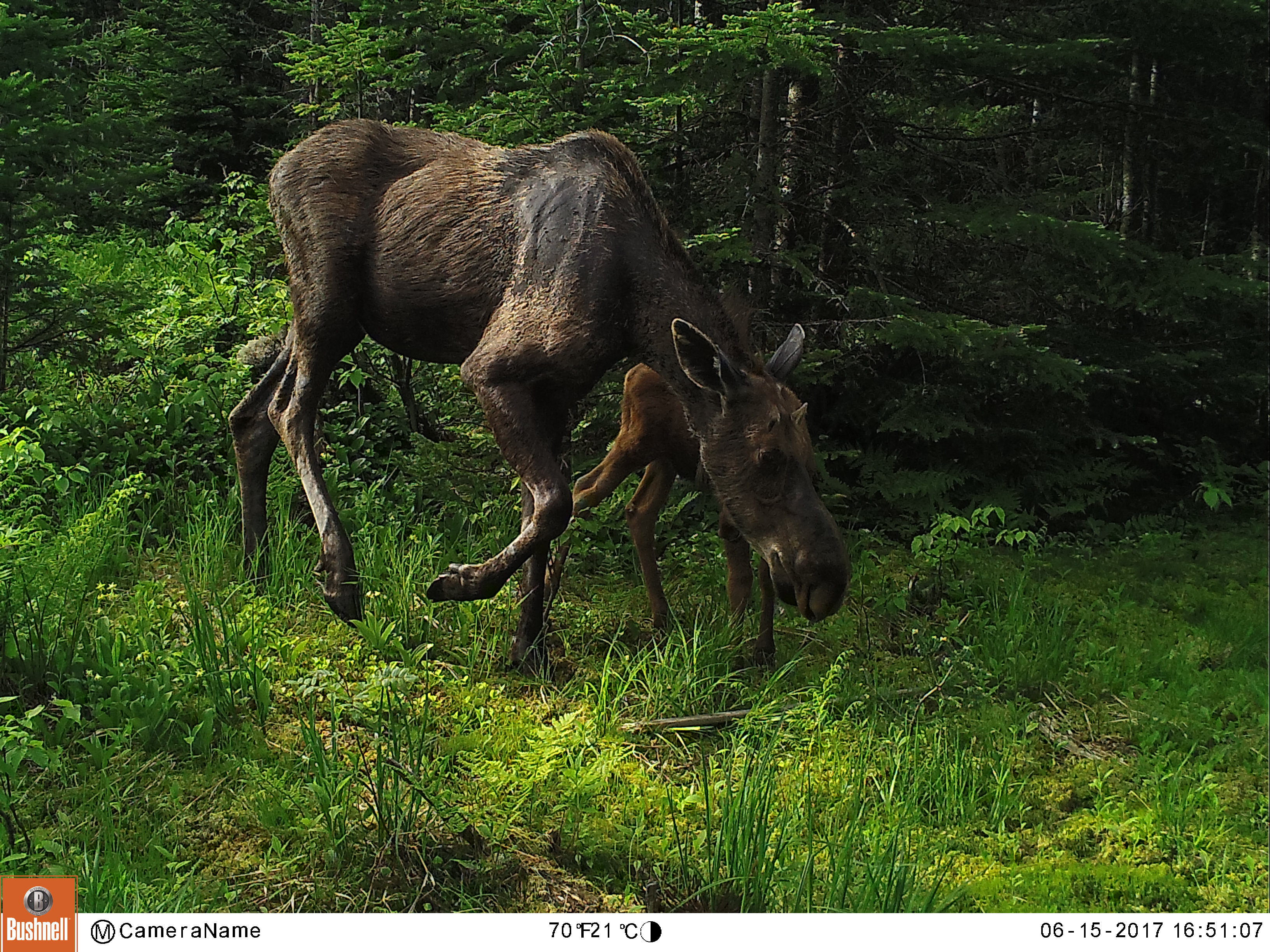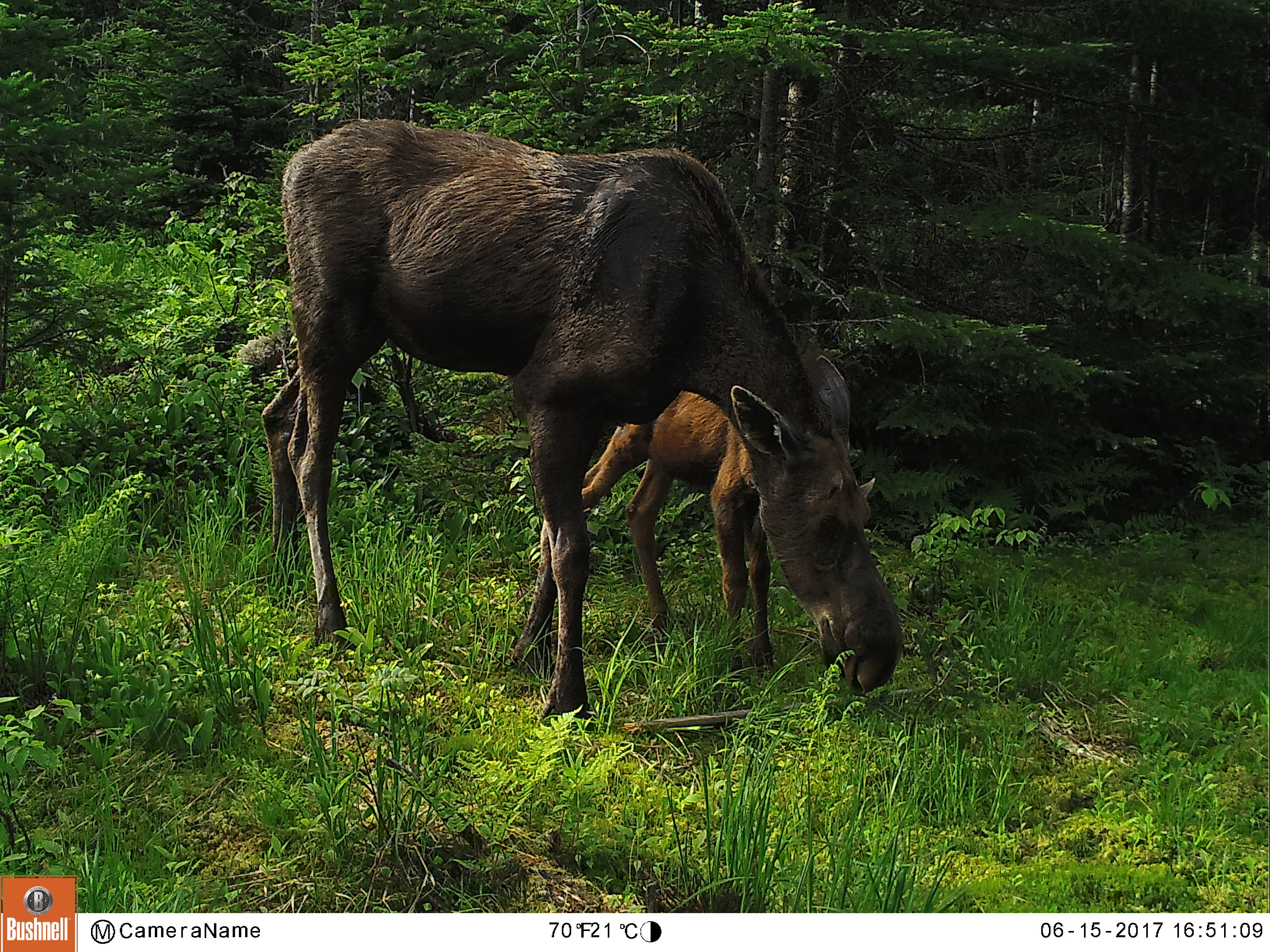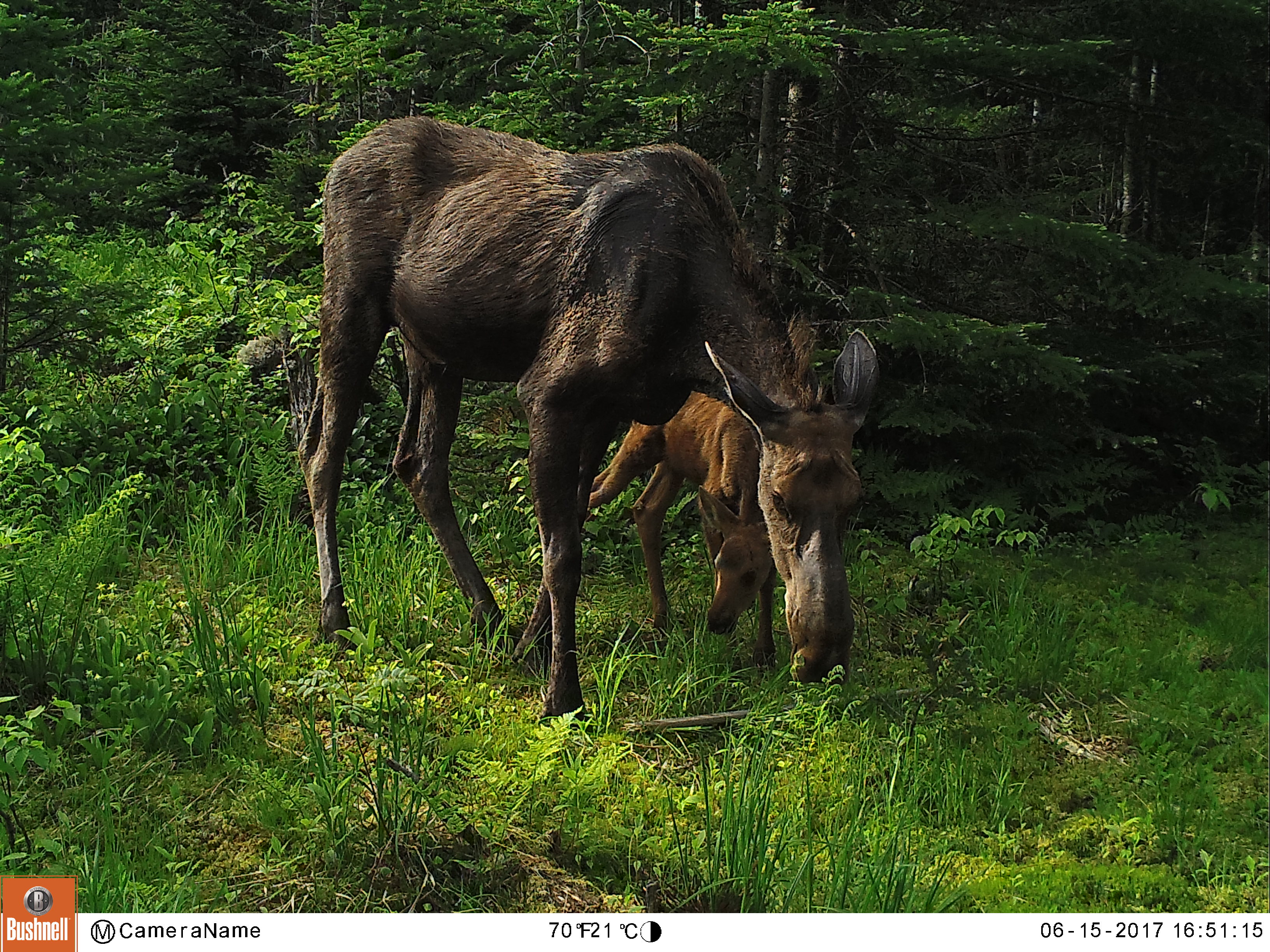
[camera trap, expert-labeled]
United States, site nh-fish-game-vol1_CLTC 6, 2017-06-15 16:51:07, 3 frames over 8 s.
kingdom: Animalia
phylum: Chordata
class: Mammalia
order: Artiodactyla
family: Cervidae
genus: Alces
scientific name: Alces alces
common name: moose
Moose (Alces alces).